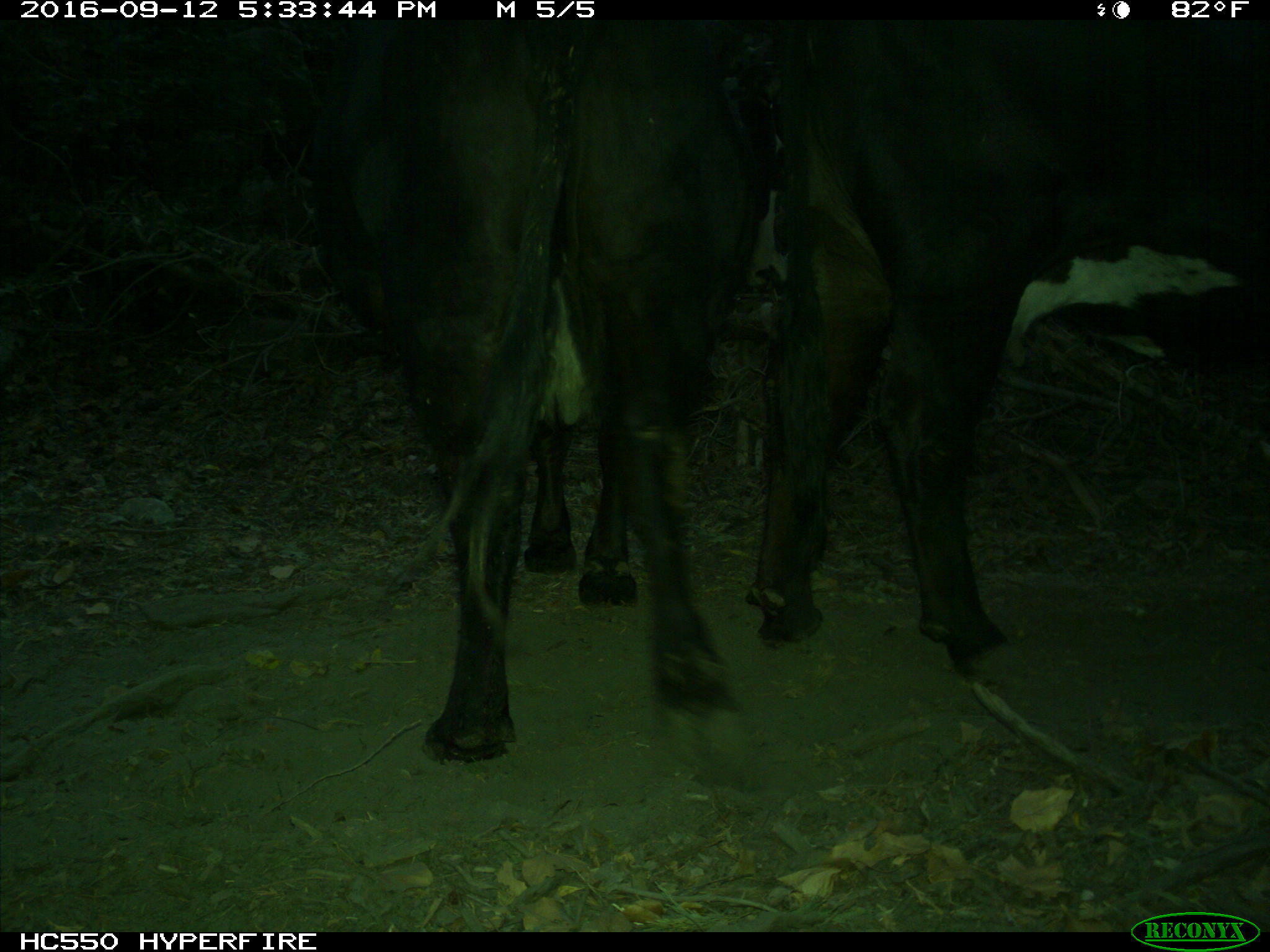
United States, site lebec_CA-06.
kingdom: Animalia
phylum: Chordata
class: Mammalia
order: Artiodactyla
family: Bovidae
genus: Bos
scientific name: Bos taurus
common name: domestic cow